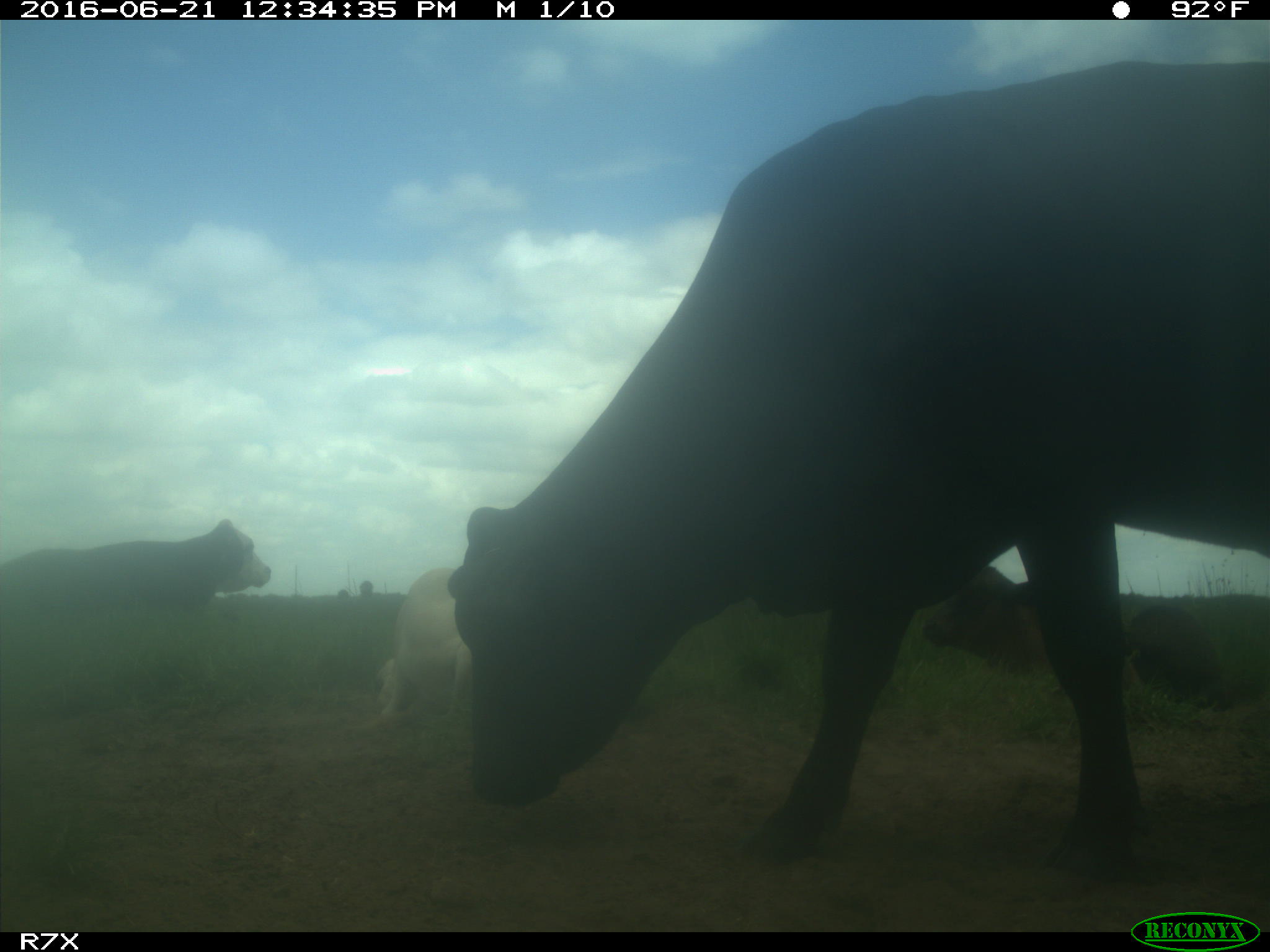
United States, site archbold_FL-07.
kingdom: Animalia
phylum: Chordata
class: Mammalia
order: Artiodactyla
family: Bovidae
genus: Bos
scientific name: Bos taurus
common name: domestic cow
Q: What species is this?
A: Bos taurus (domestic cow).